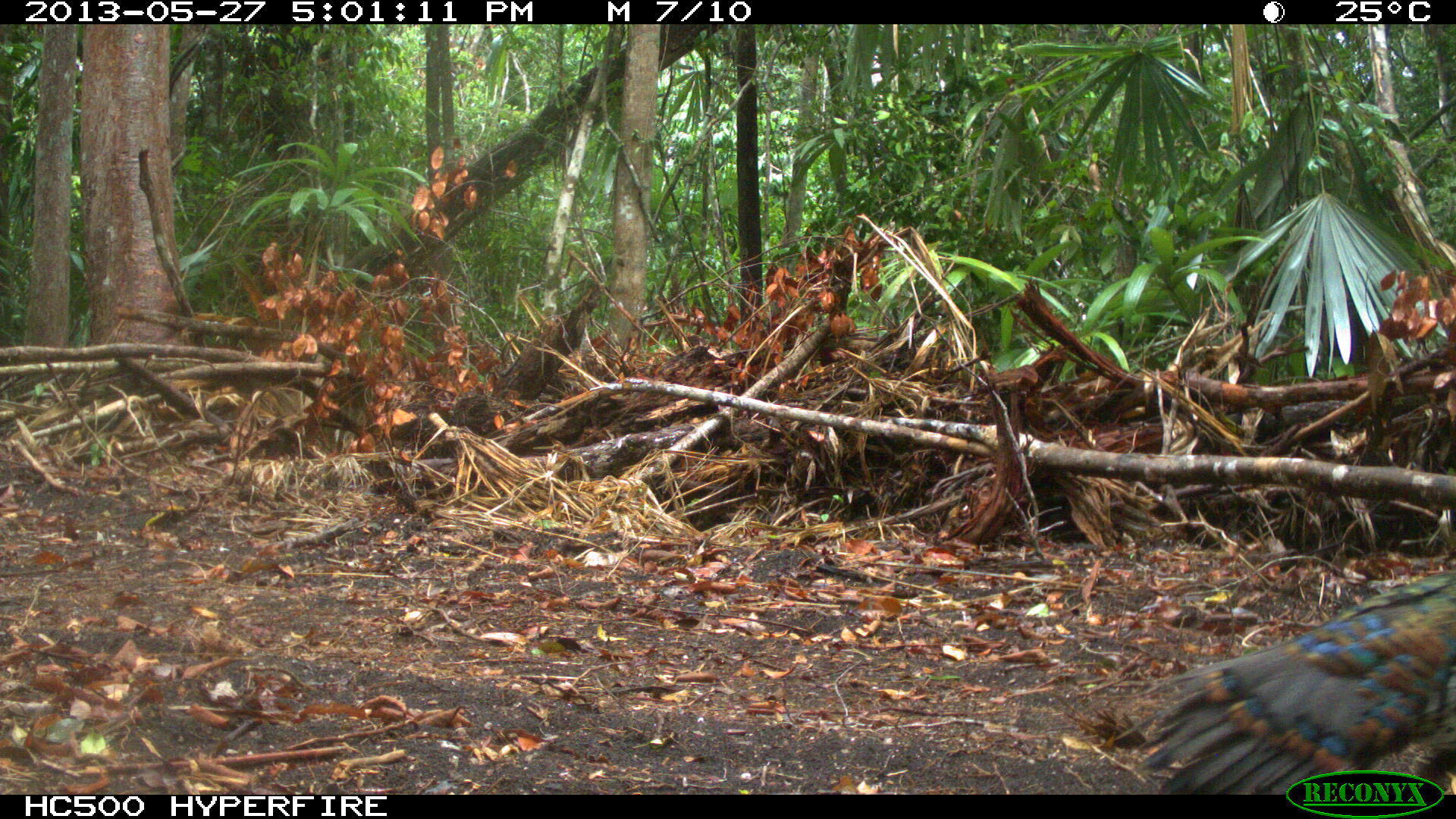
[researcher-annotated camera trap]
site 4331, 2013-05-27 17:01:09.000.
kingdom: Animalia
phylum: Chordata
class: Aves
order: Galliformes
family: Phasianidae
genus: Meleagris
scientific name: Meleagris ocellata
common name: ocellated turkey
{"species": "Meleagris ocellata (ocellated turkey)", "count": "1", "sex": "female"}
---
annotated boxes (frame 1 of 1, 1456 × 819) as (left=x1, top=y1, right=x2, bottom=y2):
meleagris ocellata: (left=1114, top=564, right=1456, bottom=793)